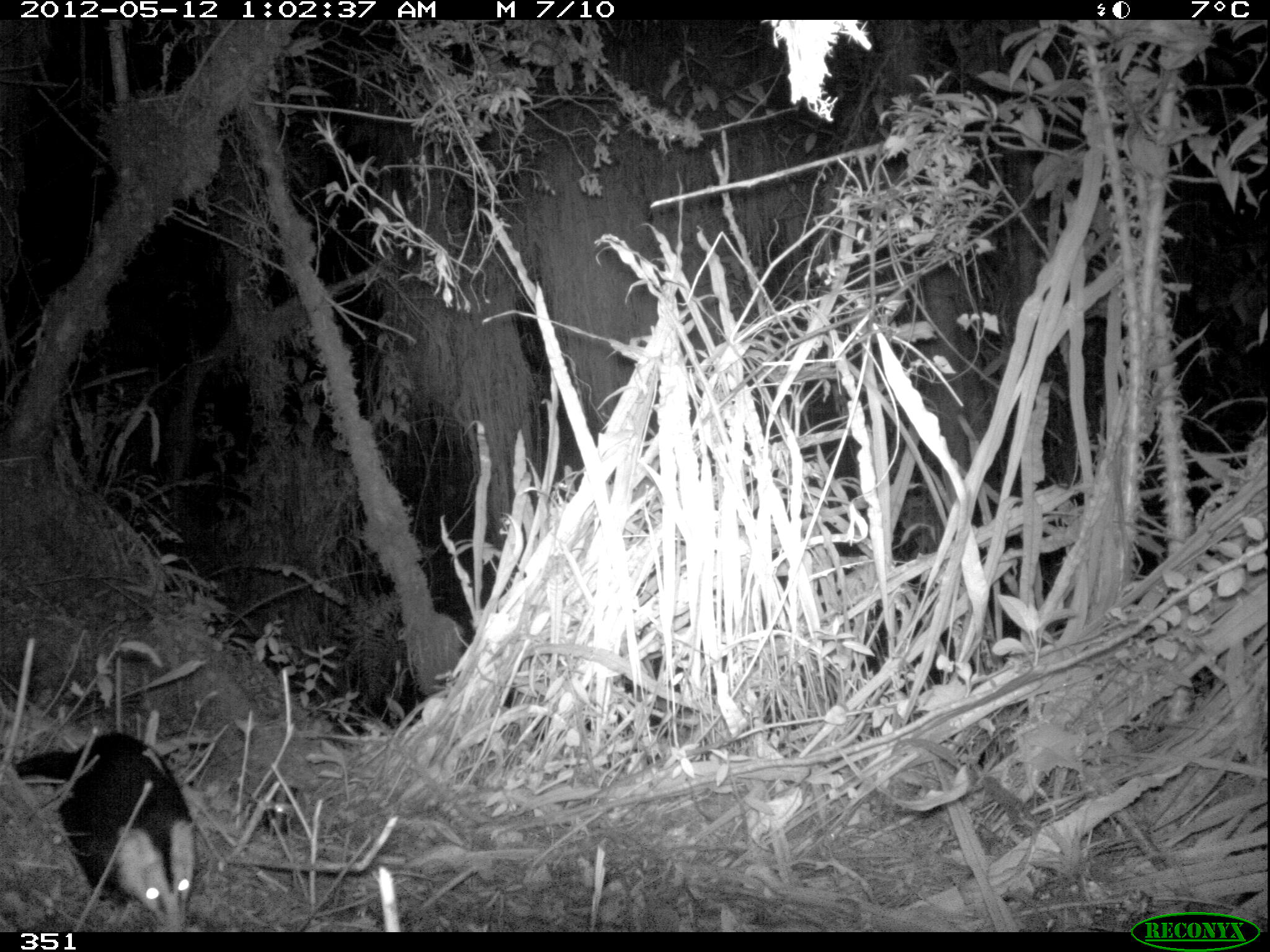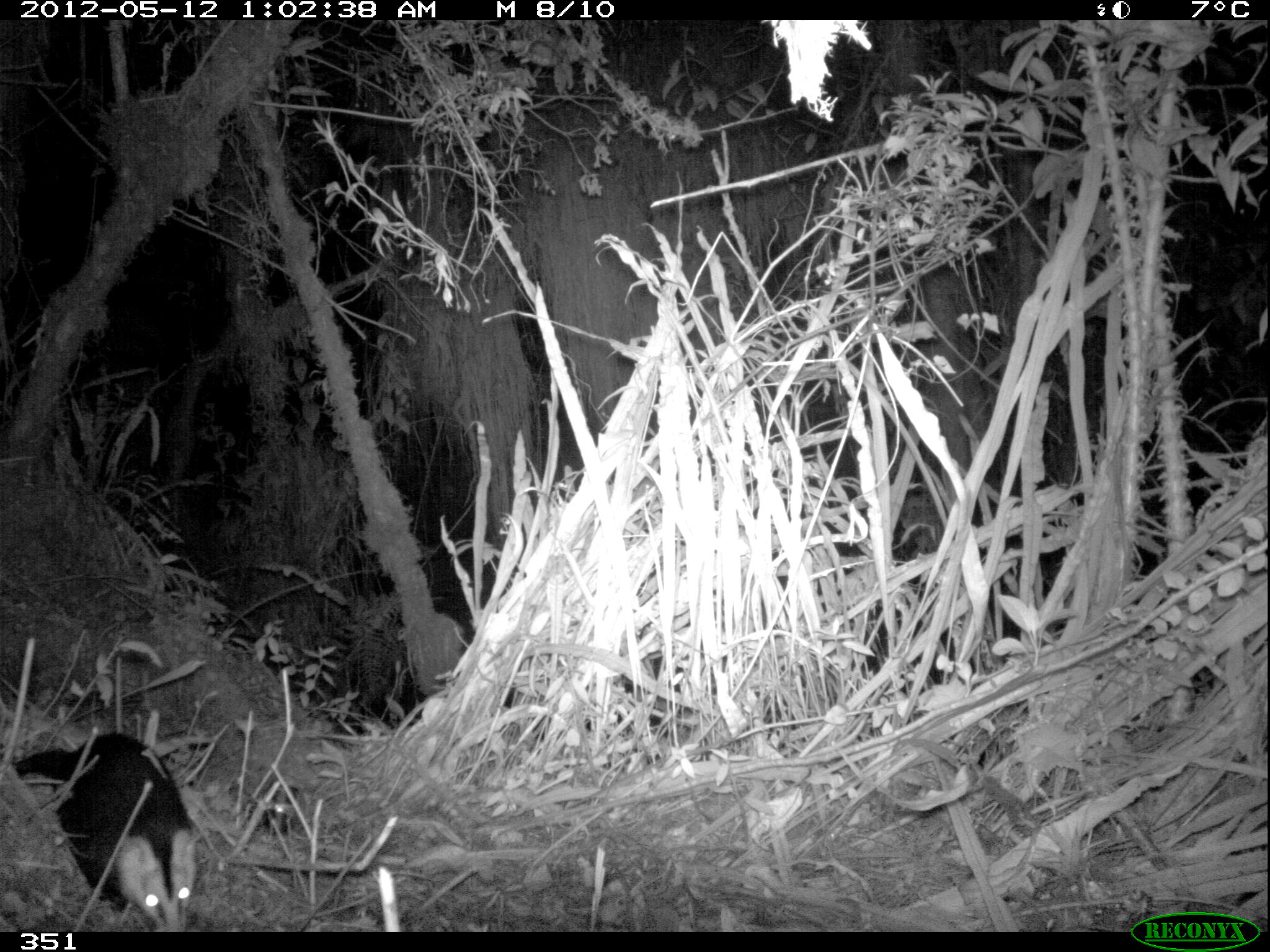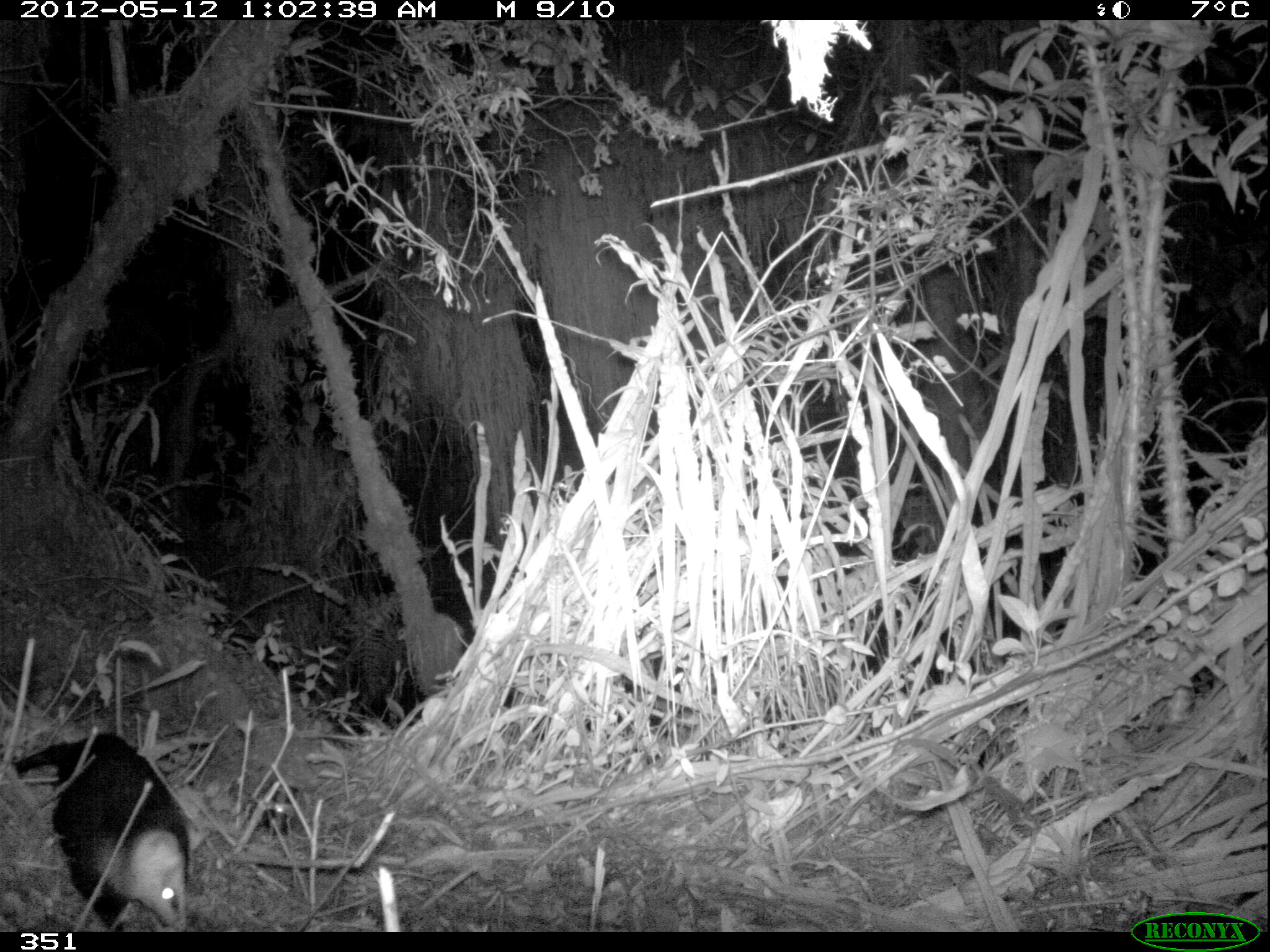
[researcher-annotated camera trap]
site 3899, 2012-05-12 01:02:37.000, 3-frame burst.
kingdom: Animalia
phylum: Chordata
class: Mammalia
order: Didelphimorphia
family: Didelphidae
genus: Didelphis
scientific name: Didelphis pernigra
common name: andean white-eared opossum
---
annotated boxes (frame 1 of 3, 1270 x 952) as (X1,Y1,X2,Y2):
didelphis pernigra: (12,730,199,932)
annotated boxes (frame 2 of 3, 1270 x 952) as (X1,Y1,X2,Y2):
didelphis pernigra: (13,729,202,932)